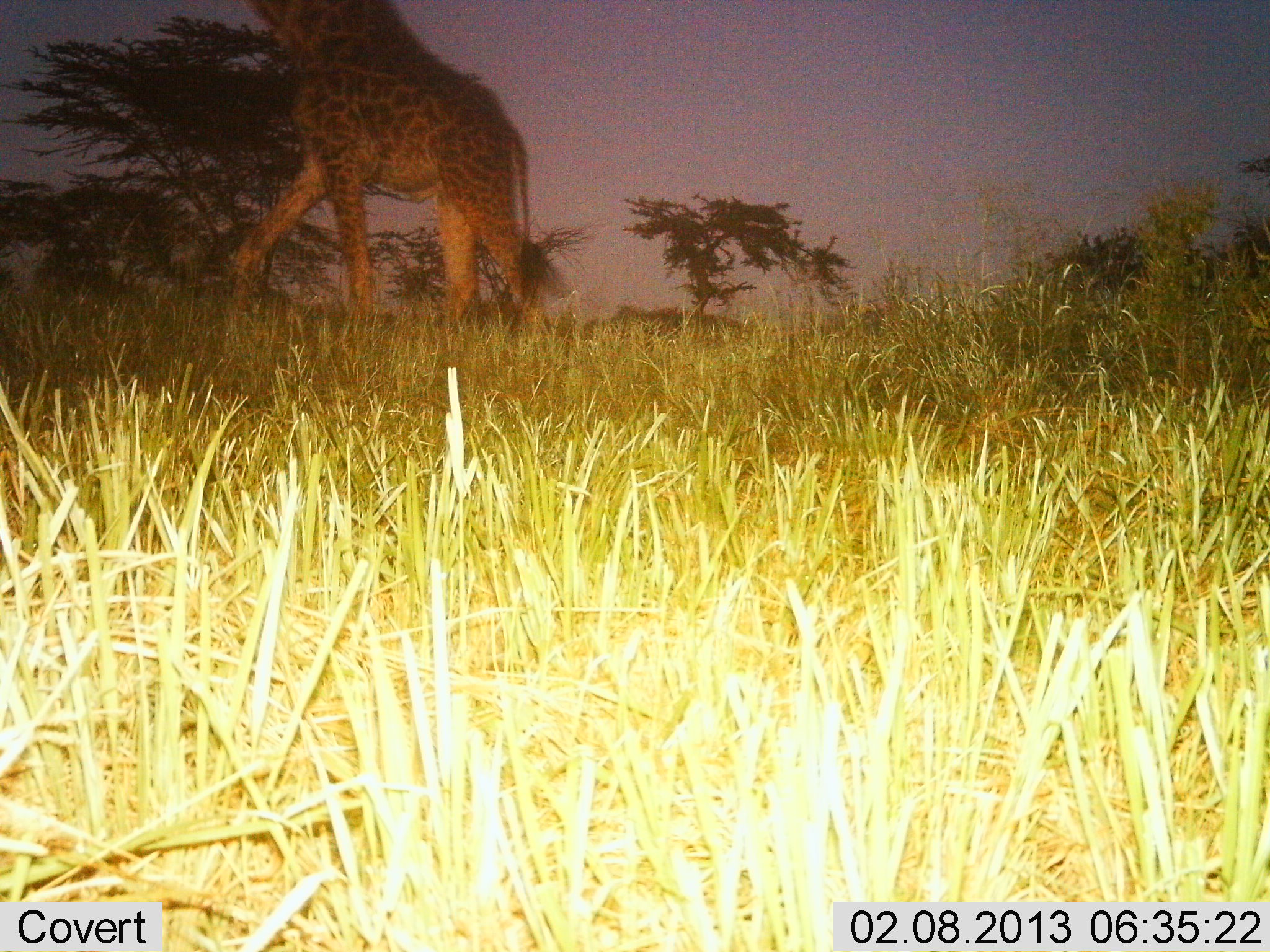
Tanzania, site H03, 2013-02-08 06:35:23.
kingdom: Animalia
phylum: Chordata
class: Mammalia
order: Artiodactyla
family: Giraffidae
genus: Giraffa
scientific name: Giraffa camelopardalis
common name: giraffe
Giraffe (Giraffa camelopardalis), count 1. Behavior (volunteer vote fractions): standing 8%, resting 0%, moving 92%, interacting 0%. Young present (vote fraction): 0%. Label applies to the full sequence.